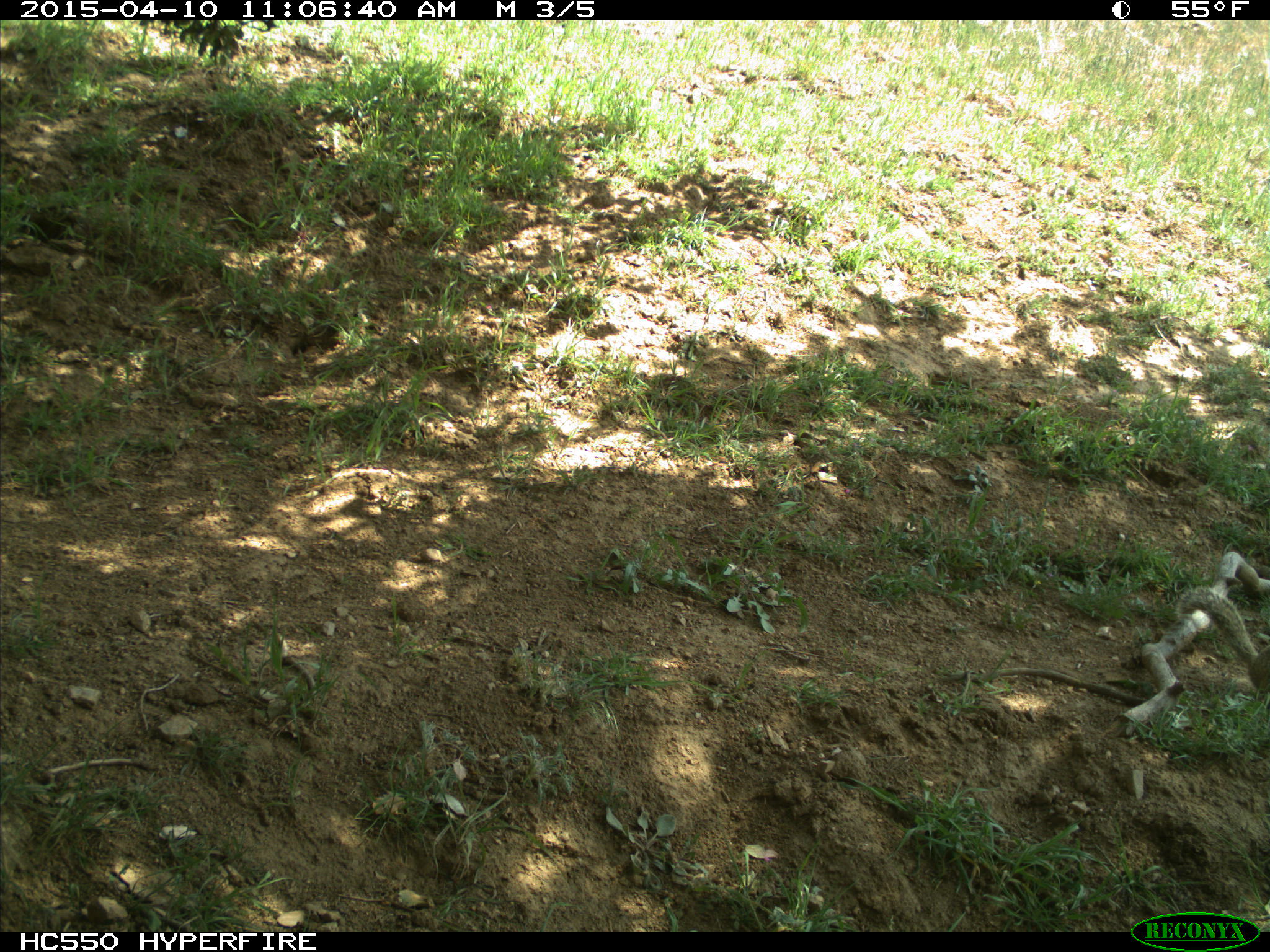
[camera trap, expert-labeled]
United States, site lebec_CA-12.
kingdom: Animalia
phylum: Chordata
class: Mammalia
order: Rodentia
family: Sciuridae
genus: Otospermophilus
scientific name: Otospermophilus beecheyi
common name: california ground squirrel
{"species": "Otospermophilus beecheyi (california ground squirrel)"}